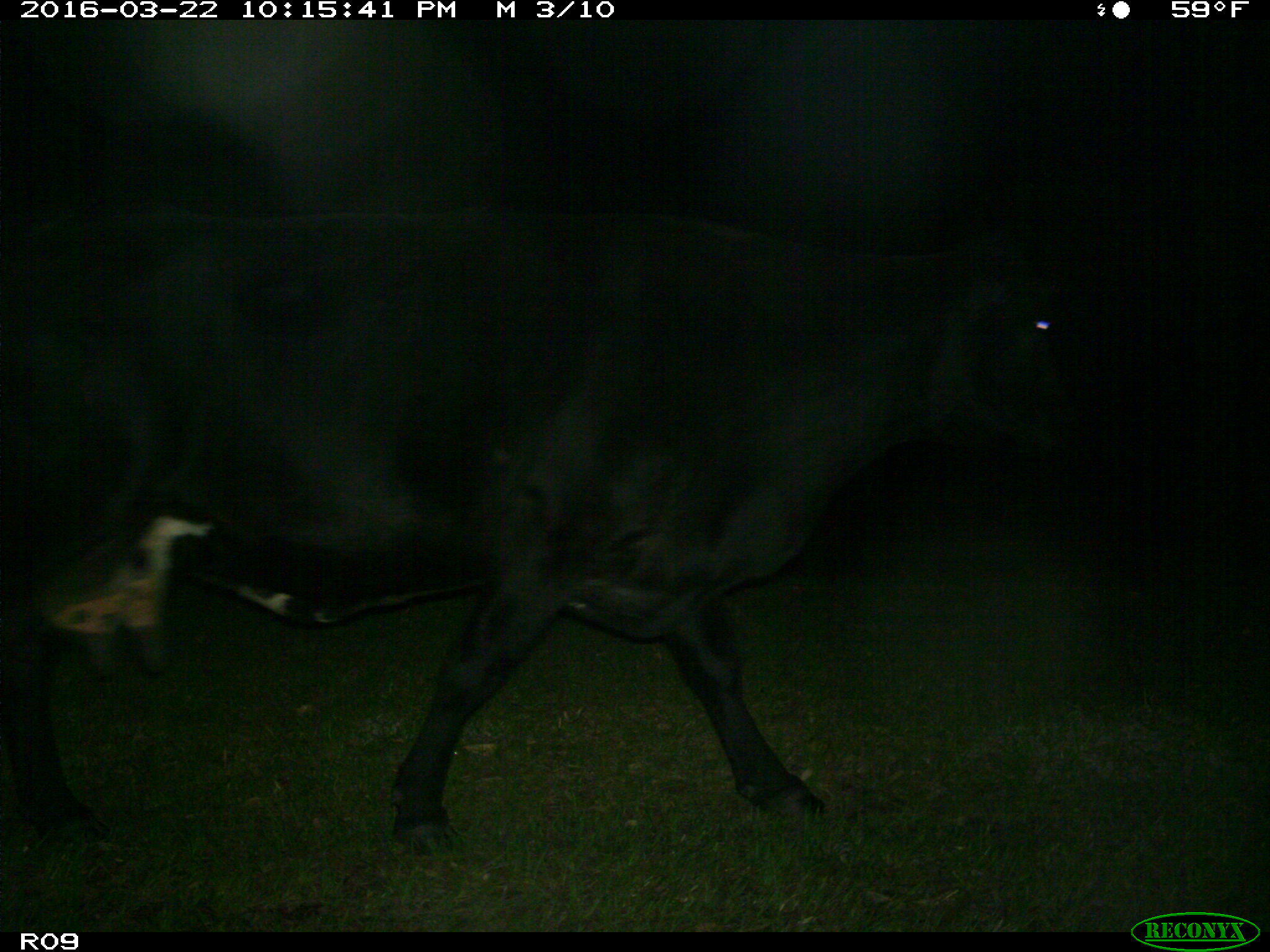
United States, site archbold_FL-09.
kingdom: Animalia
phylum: Chordata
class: Mammalia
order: Artiodactyla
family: Bovidae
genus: Bos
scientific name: Bos taurus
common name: domestic cow